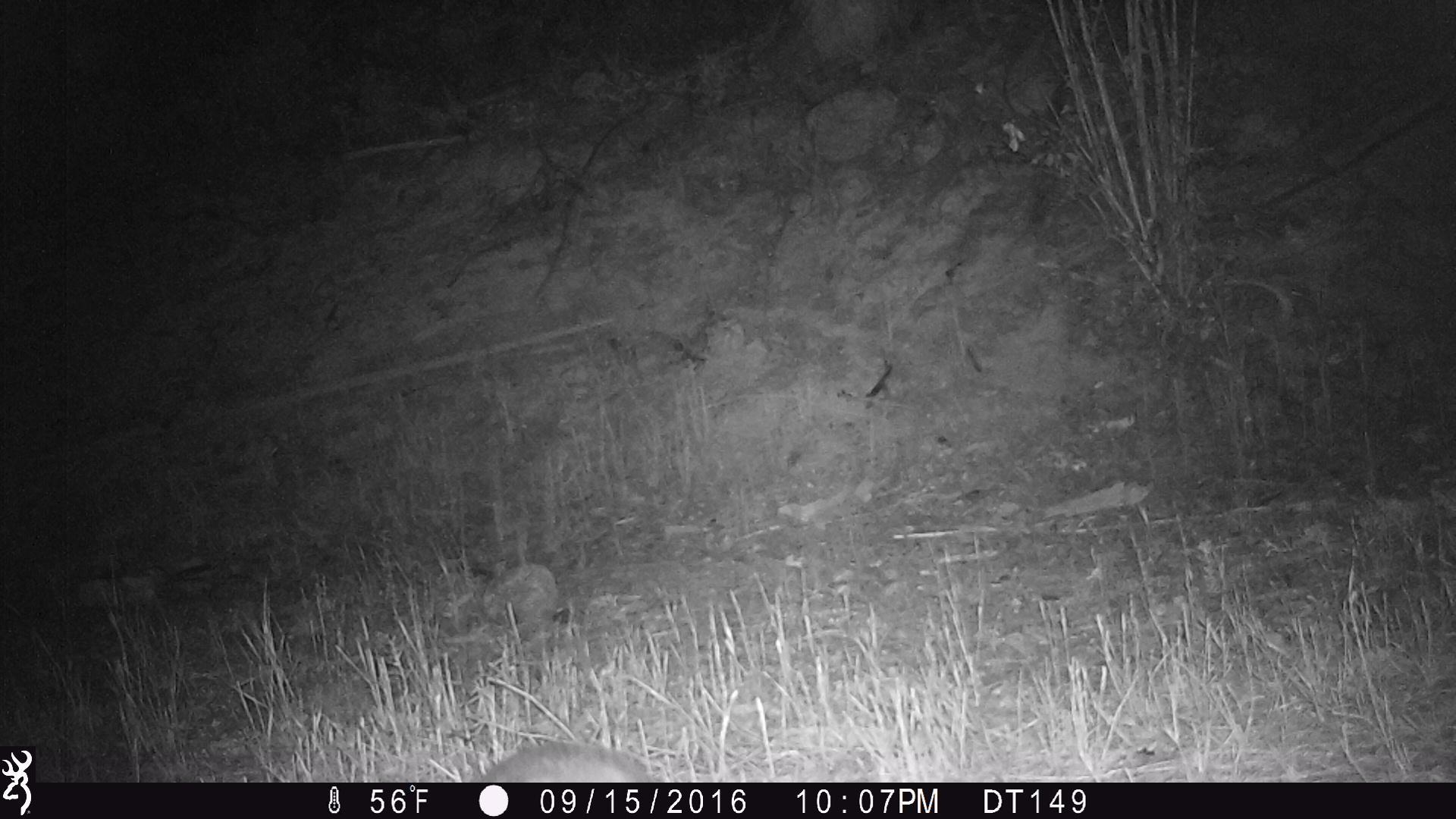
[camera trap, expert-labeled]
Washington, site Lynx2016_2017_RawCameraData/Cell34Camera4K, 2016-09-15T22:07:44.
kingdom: Animalia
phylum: Chordata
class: Mammalia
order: Lagomorpha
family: Leporidae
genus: Lepus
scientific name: Lepus americanus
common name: snowshoe hare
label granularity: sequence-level